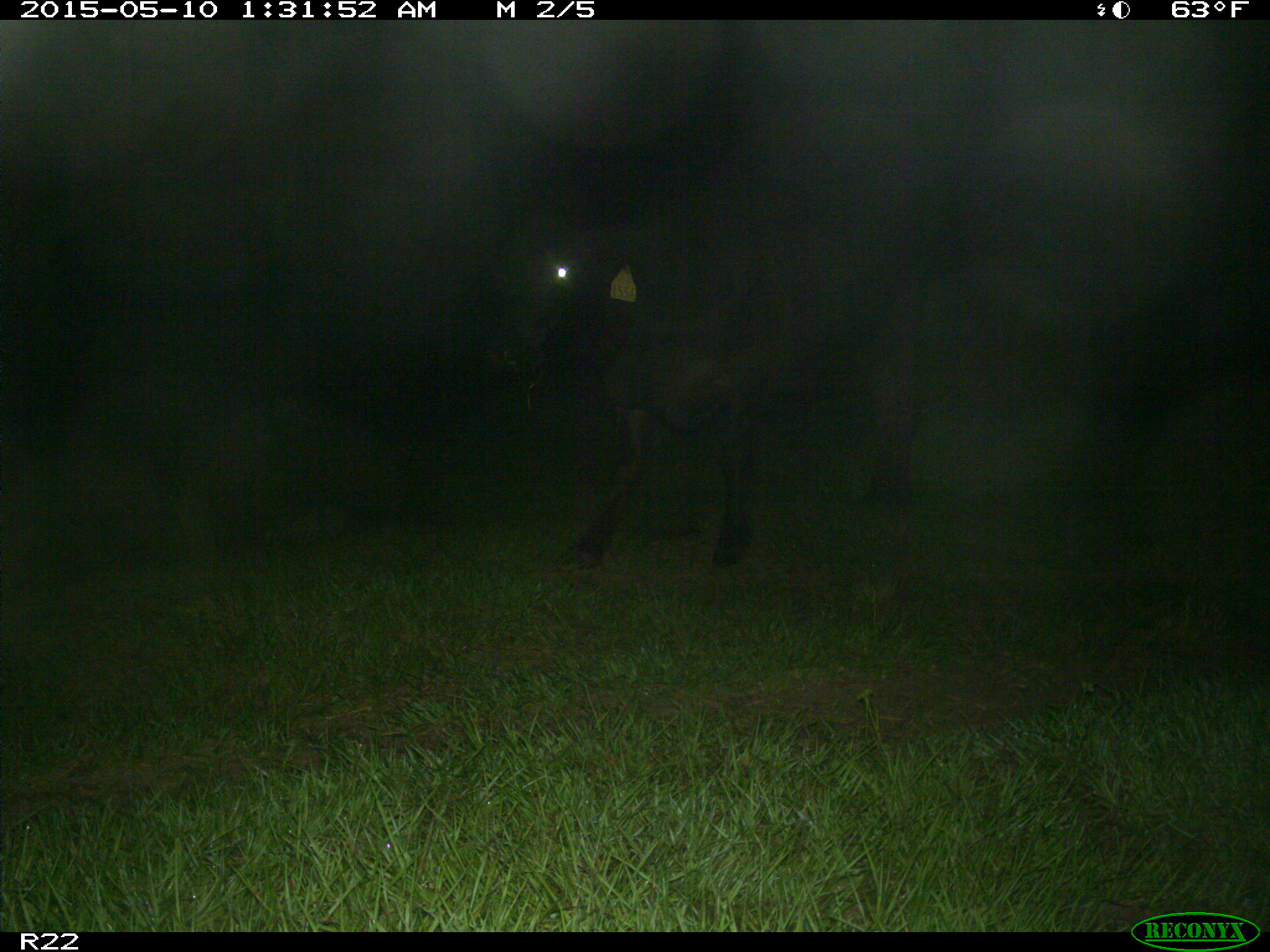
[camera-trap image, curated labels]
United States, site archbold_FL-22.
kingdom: Animalia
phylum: Chordata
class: Mammalia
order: Artiodactyla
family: Bovidae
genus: Bos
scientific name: Bos taurus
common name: domestic cow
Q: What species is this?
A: Bos taurus (domestic cow).